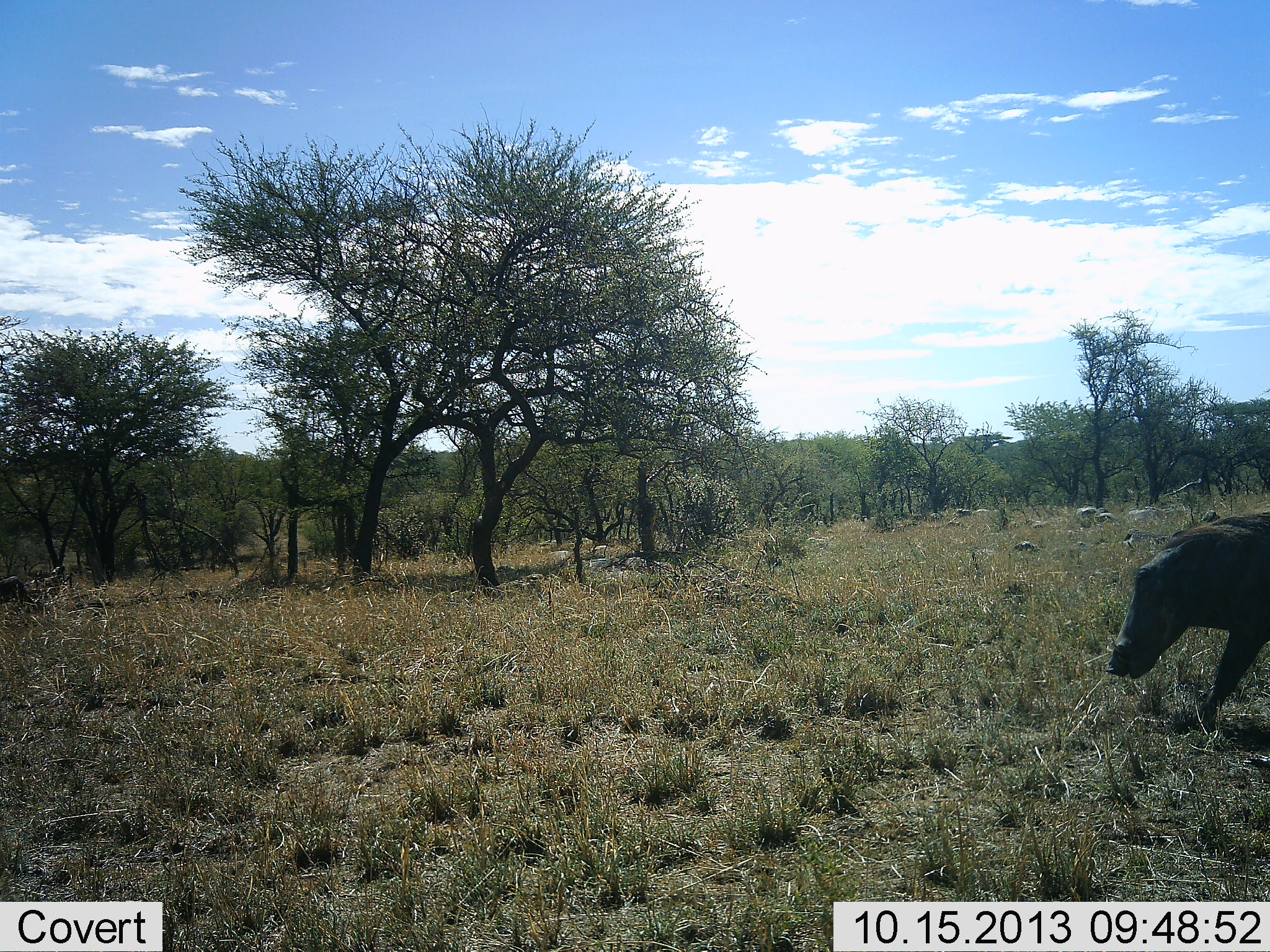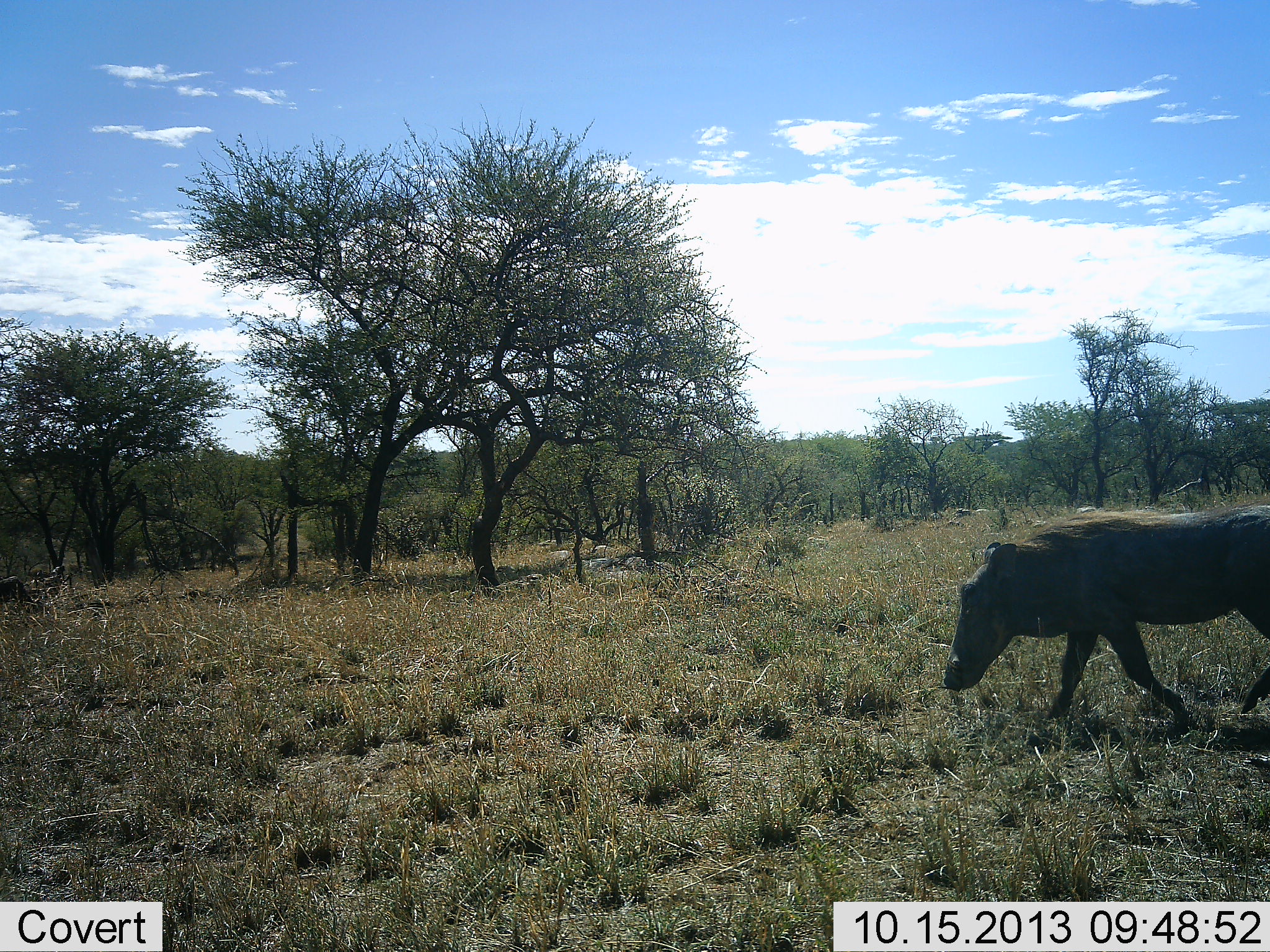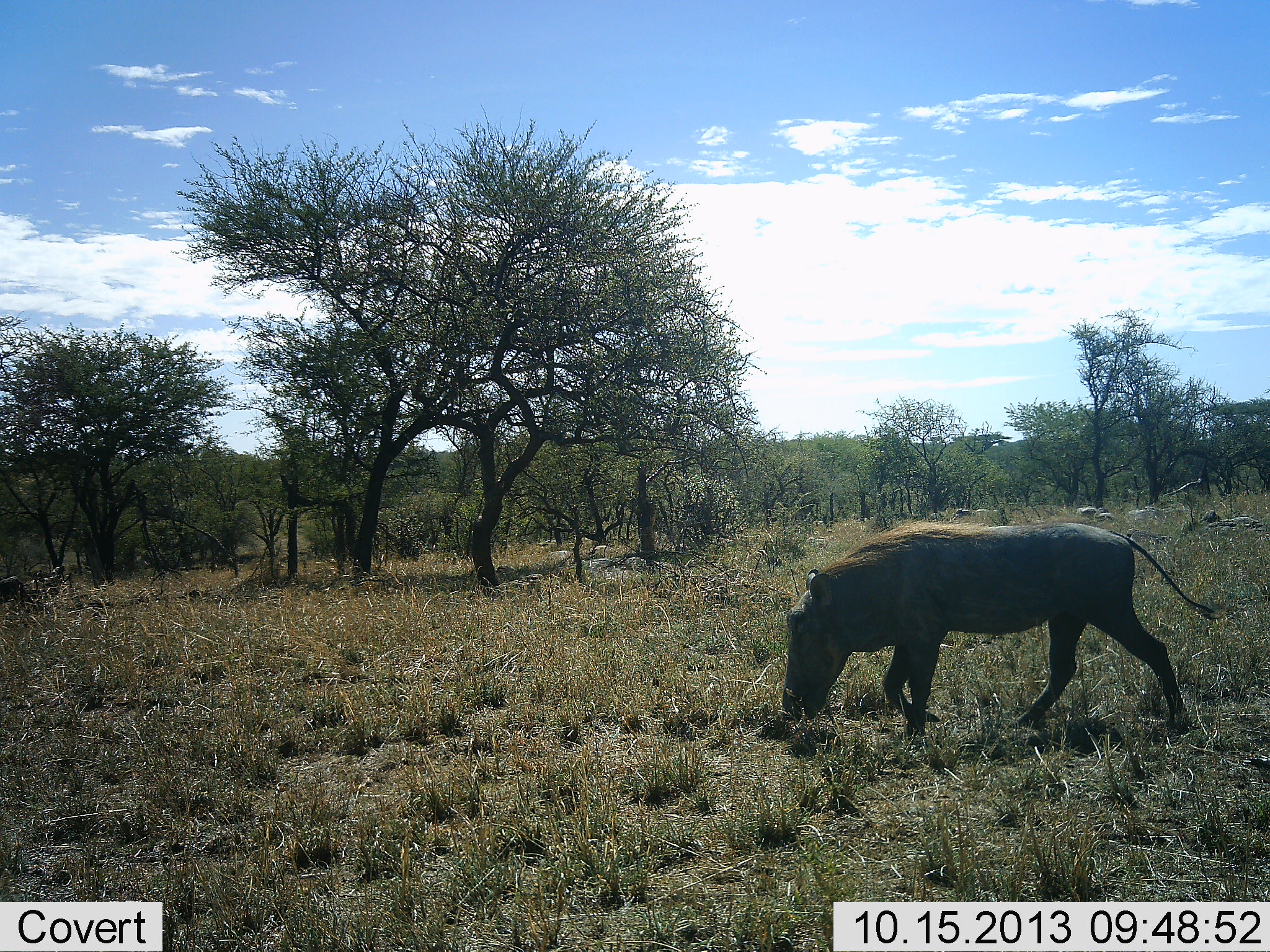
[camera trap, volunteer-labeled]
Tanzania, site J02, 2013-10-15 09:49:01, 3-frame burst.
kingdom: Animalia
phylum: Chordata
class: Mammalia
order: Artiodactyla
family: Suidae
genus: Phacochoerus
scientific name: Phacochoerus africanus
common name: warthog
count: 1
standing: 3%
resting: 0%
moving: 95%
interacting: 0%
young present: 0%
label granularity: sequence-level